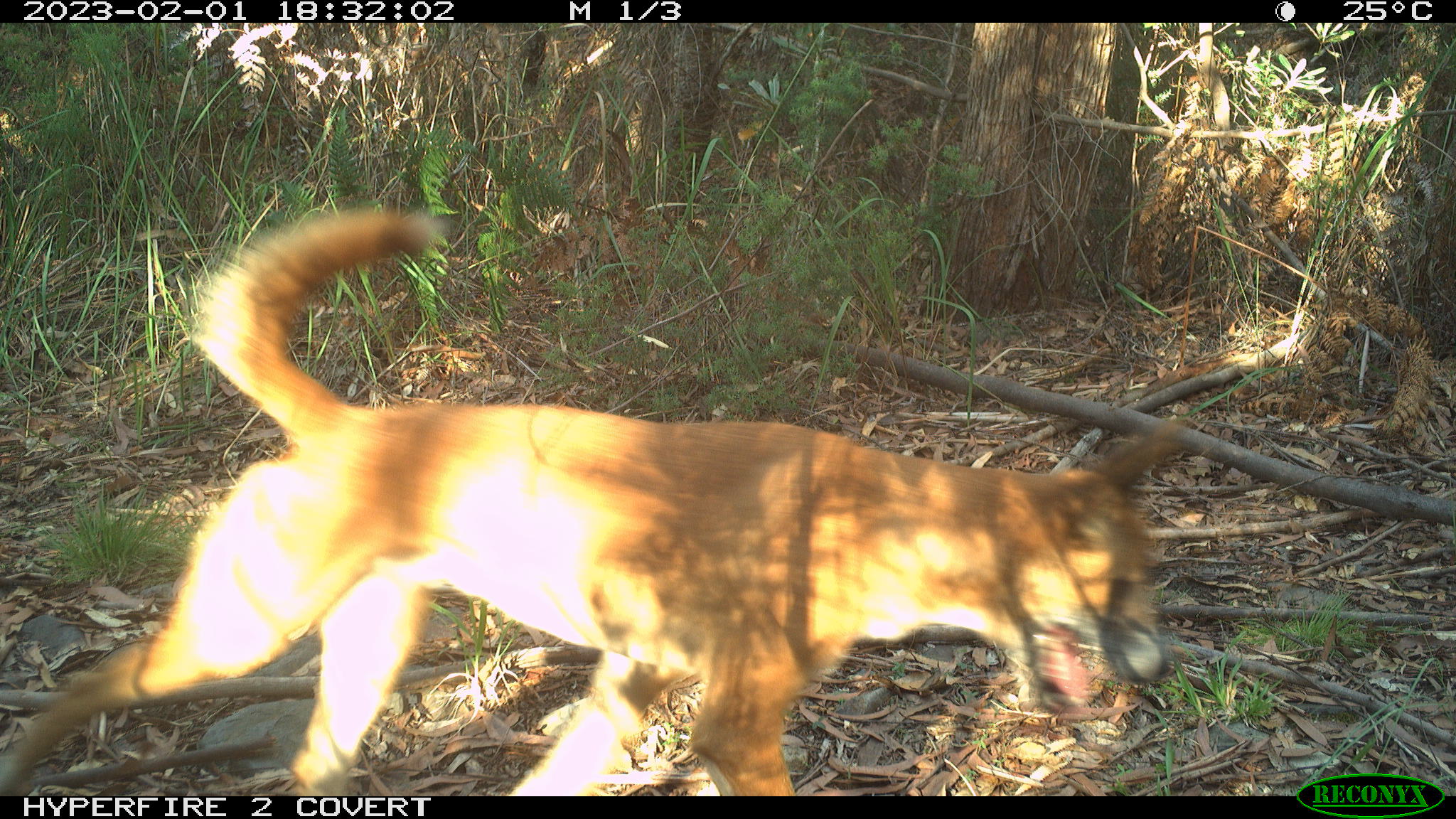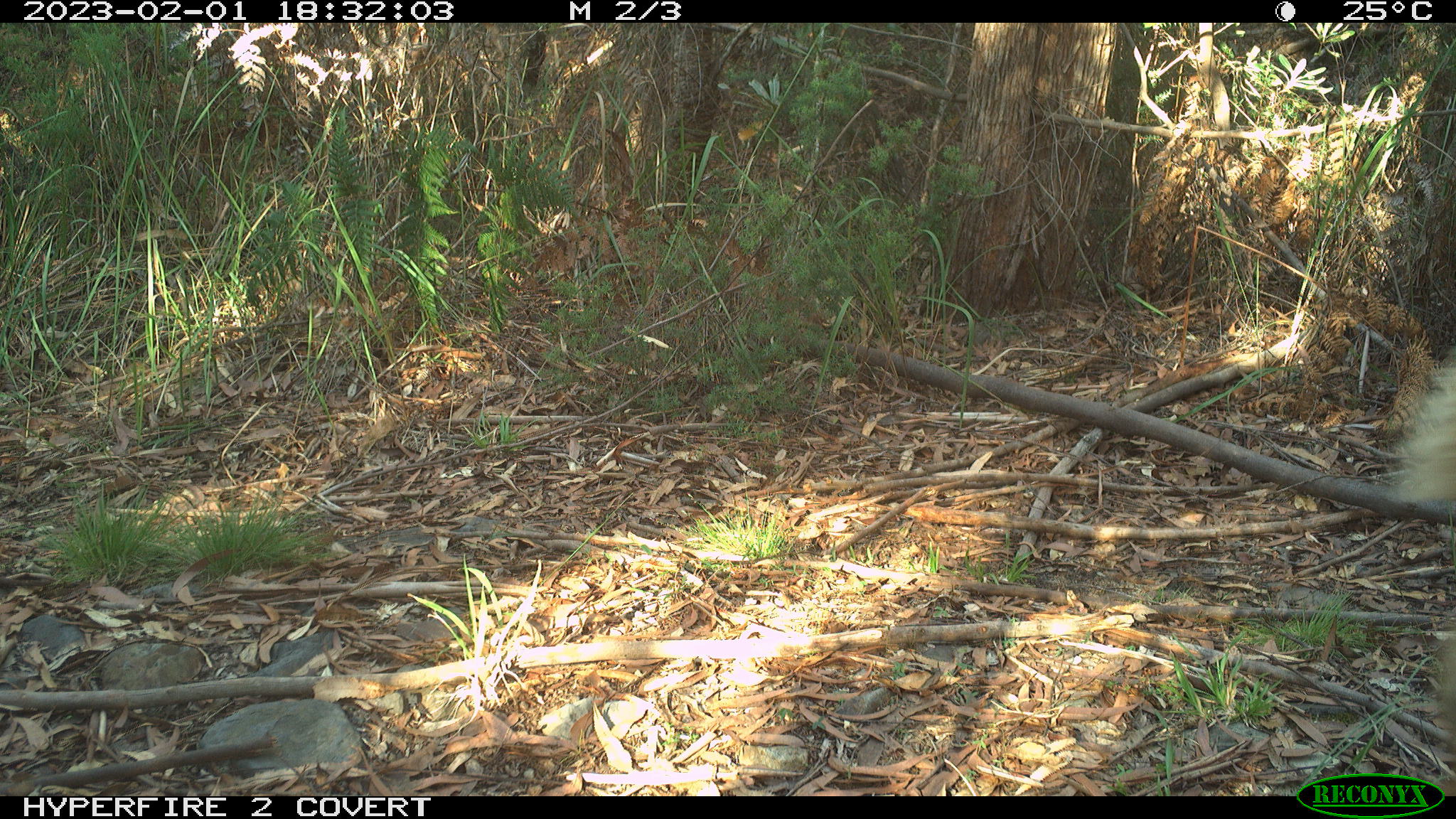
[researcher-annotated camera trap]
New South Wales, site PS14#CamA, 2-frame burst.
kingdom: Animalia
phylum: Chordata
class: Mammalia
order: Carnivora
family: Canidae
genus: Canis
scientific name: Canis familiaris dingo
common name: dingo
Dingo (Canis familiaris dingo).